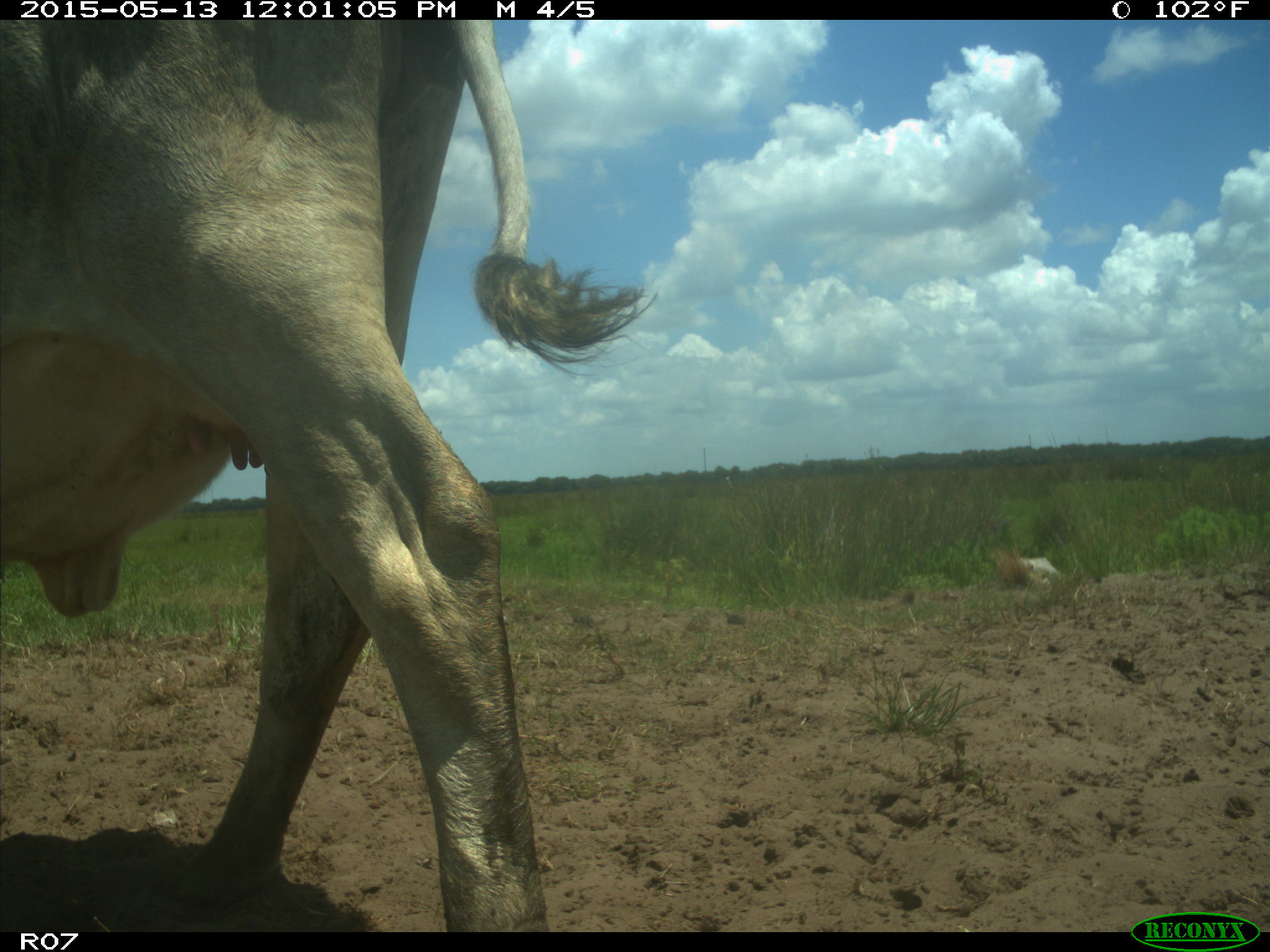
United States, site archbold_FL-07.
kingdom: Animalia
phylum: Chordata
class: Mammalia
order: Artiodactyla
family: Bovidae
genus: Bos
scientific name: Bos taurus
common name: domestic cow